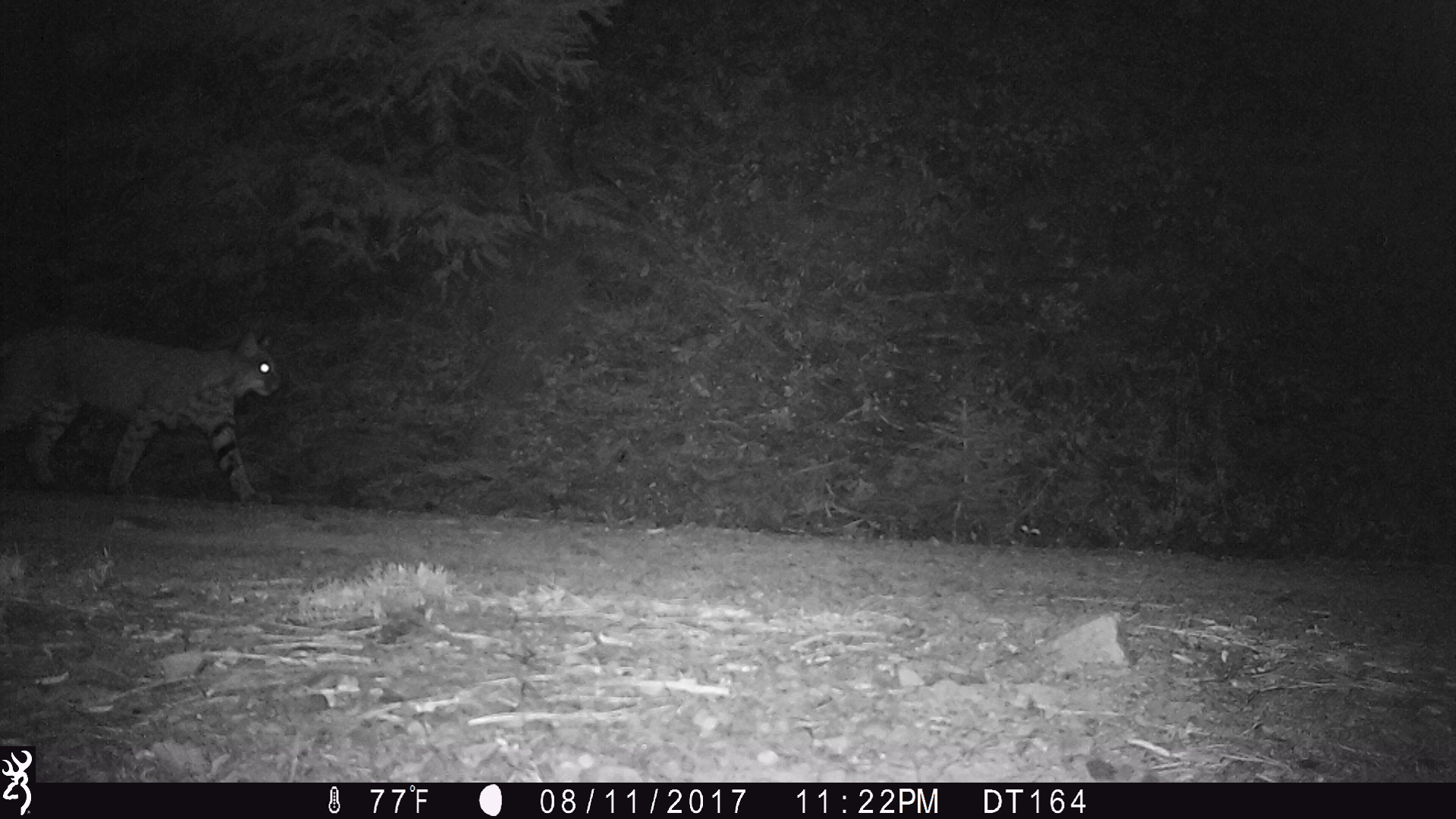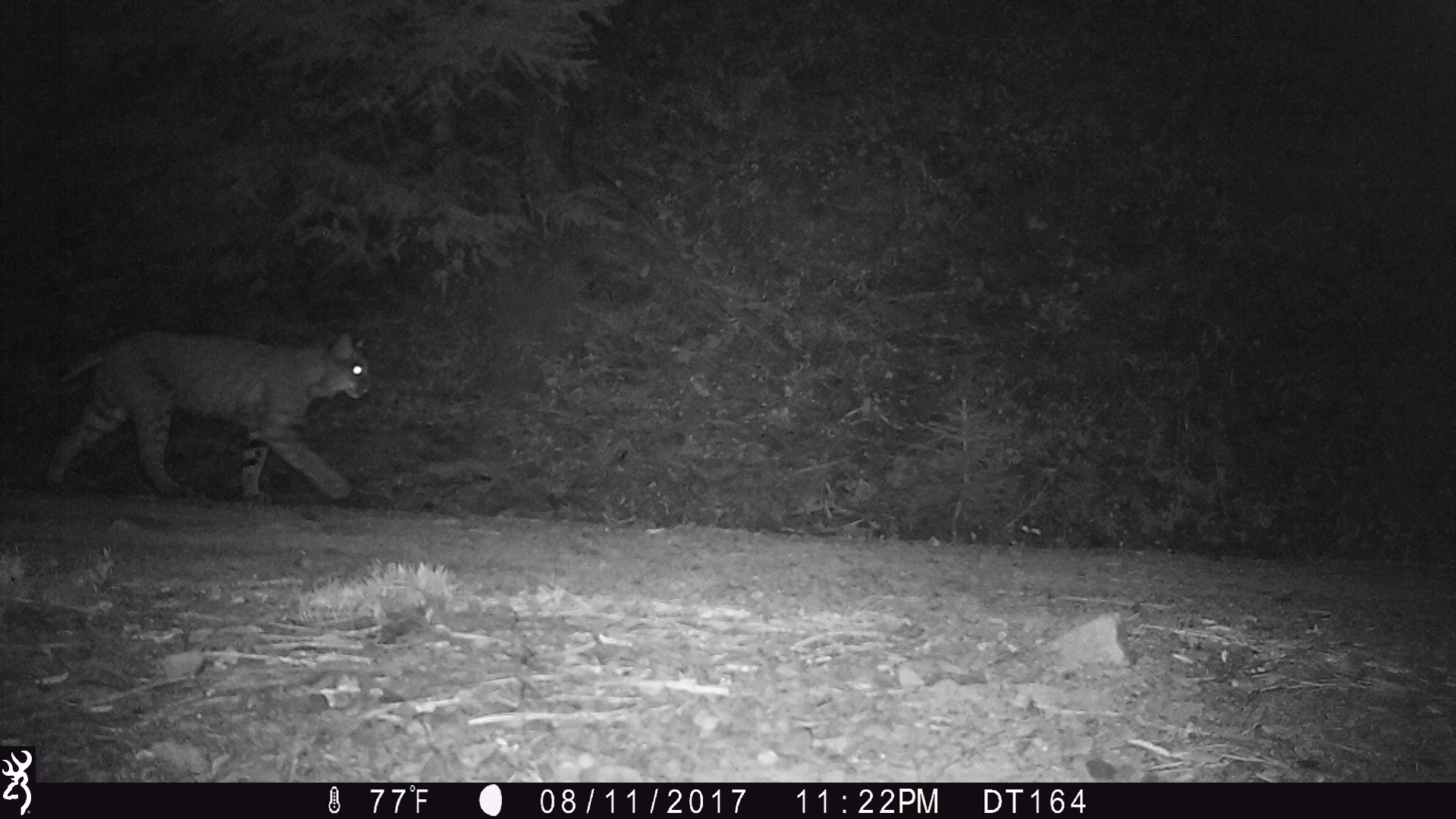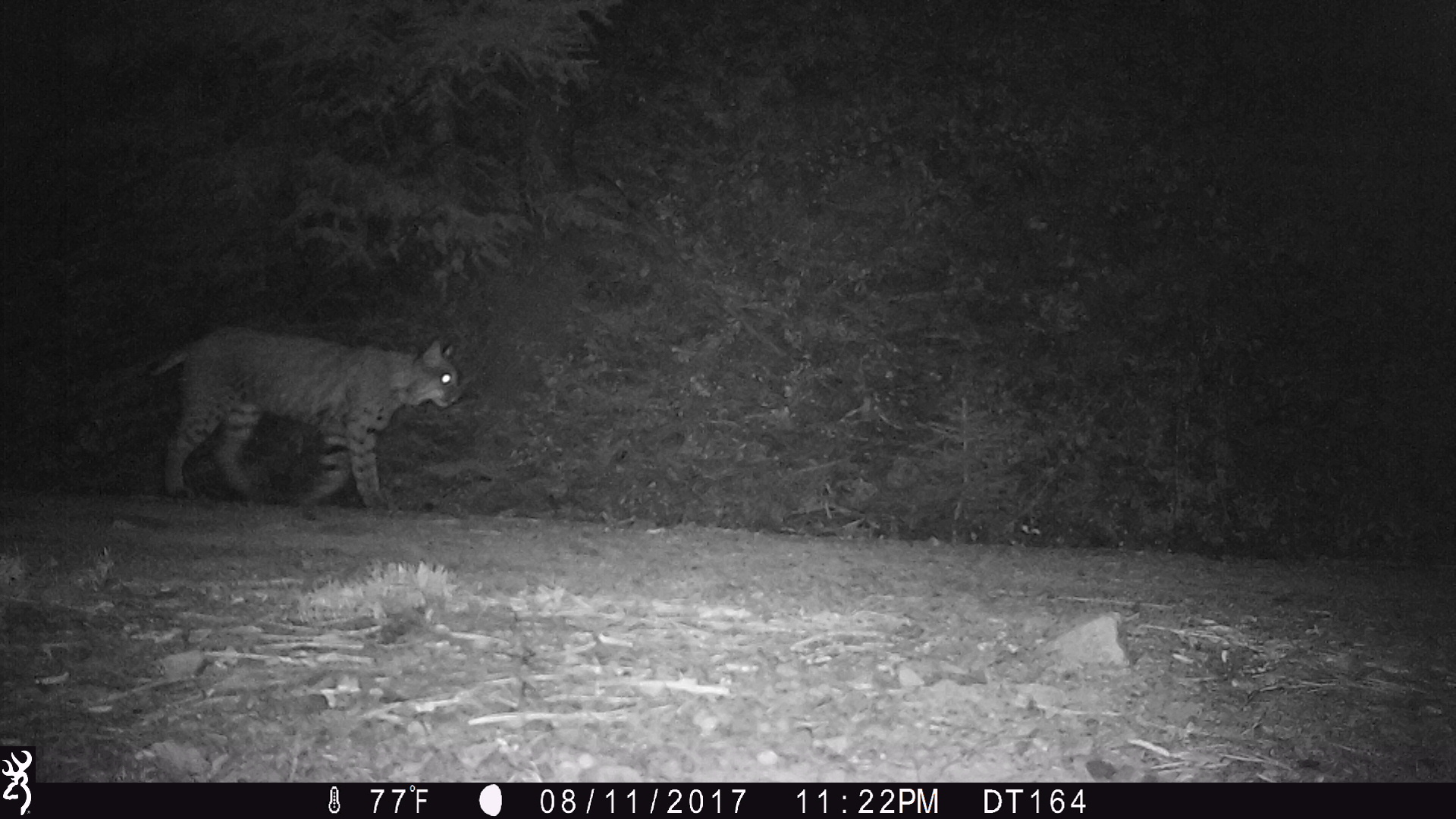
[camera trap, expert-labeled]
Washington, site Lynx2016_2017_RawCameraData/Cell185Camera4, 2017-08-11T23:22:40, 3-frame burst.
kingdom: Animalia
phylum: Chordata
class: Mammalia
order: Carnivora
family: Felidae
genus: Lynx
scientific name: Lynx rufus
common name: bobcat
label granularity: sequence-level